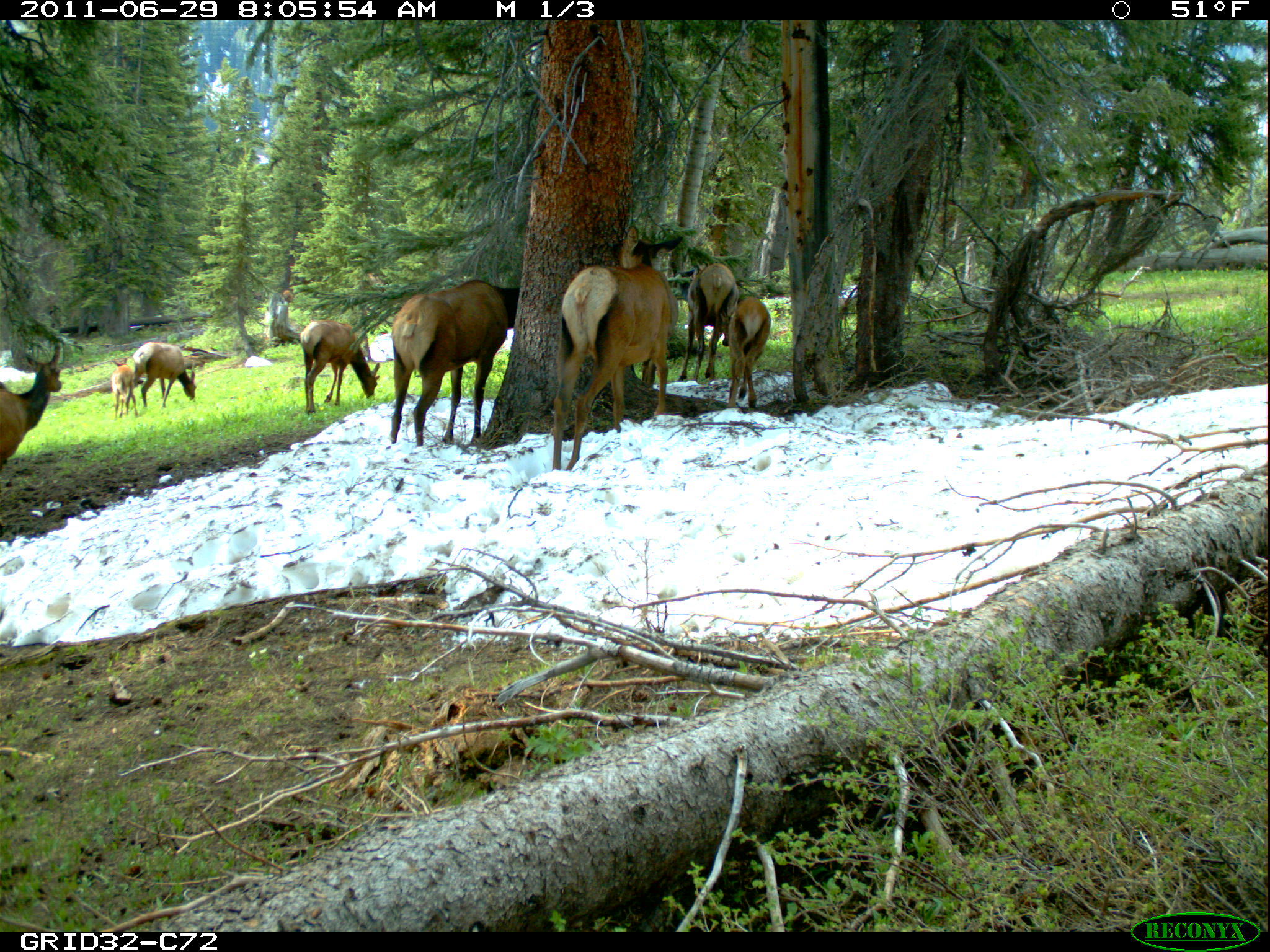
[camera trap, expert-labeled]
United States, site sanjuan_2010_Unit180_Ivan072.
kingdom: Animalia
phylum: Chordata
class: Mammalia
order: Artiodactyla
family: Cervidae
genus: Cervus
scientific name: Cervus elaphus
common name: red deer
Cervus elaphus (red deer).